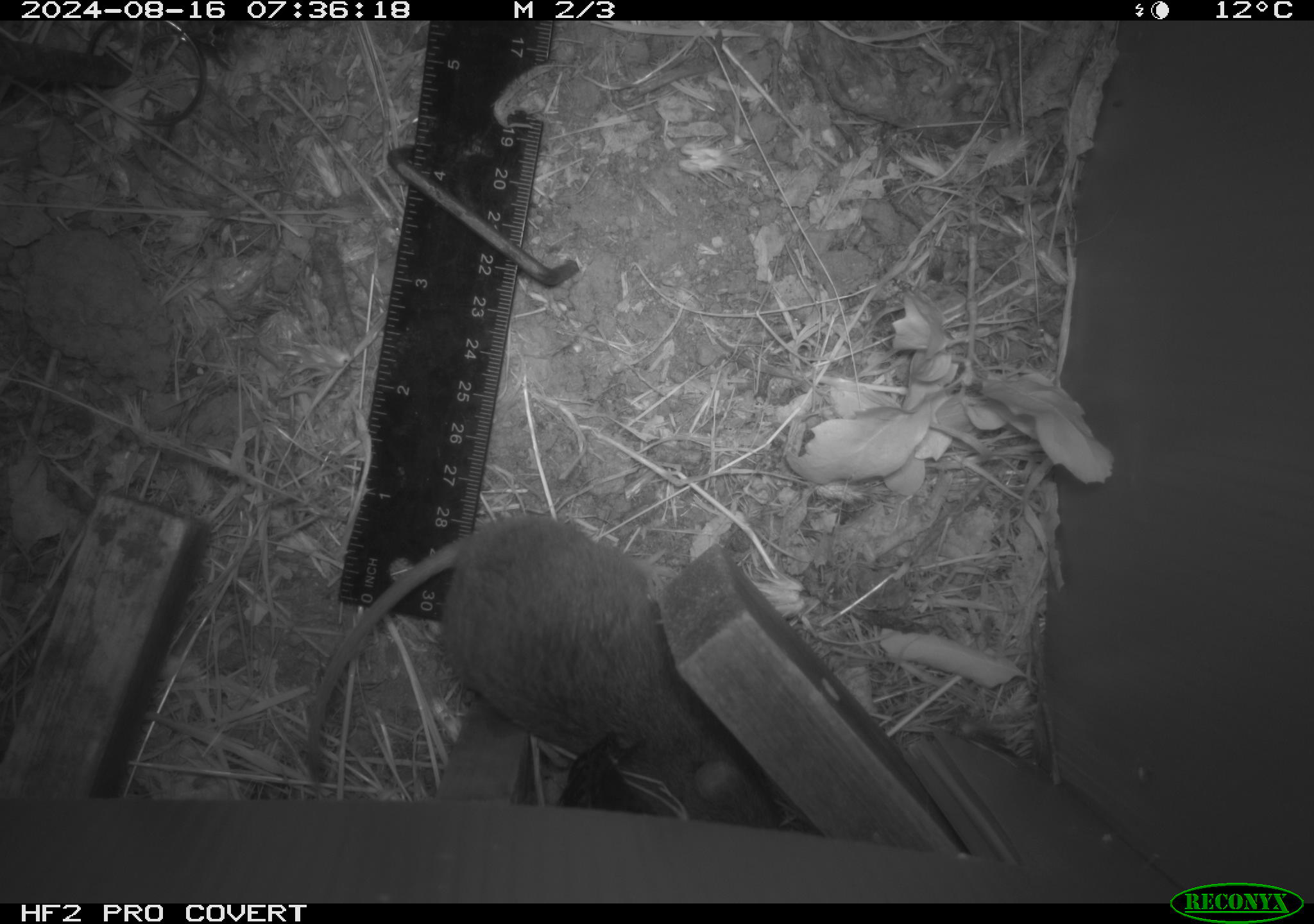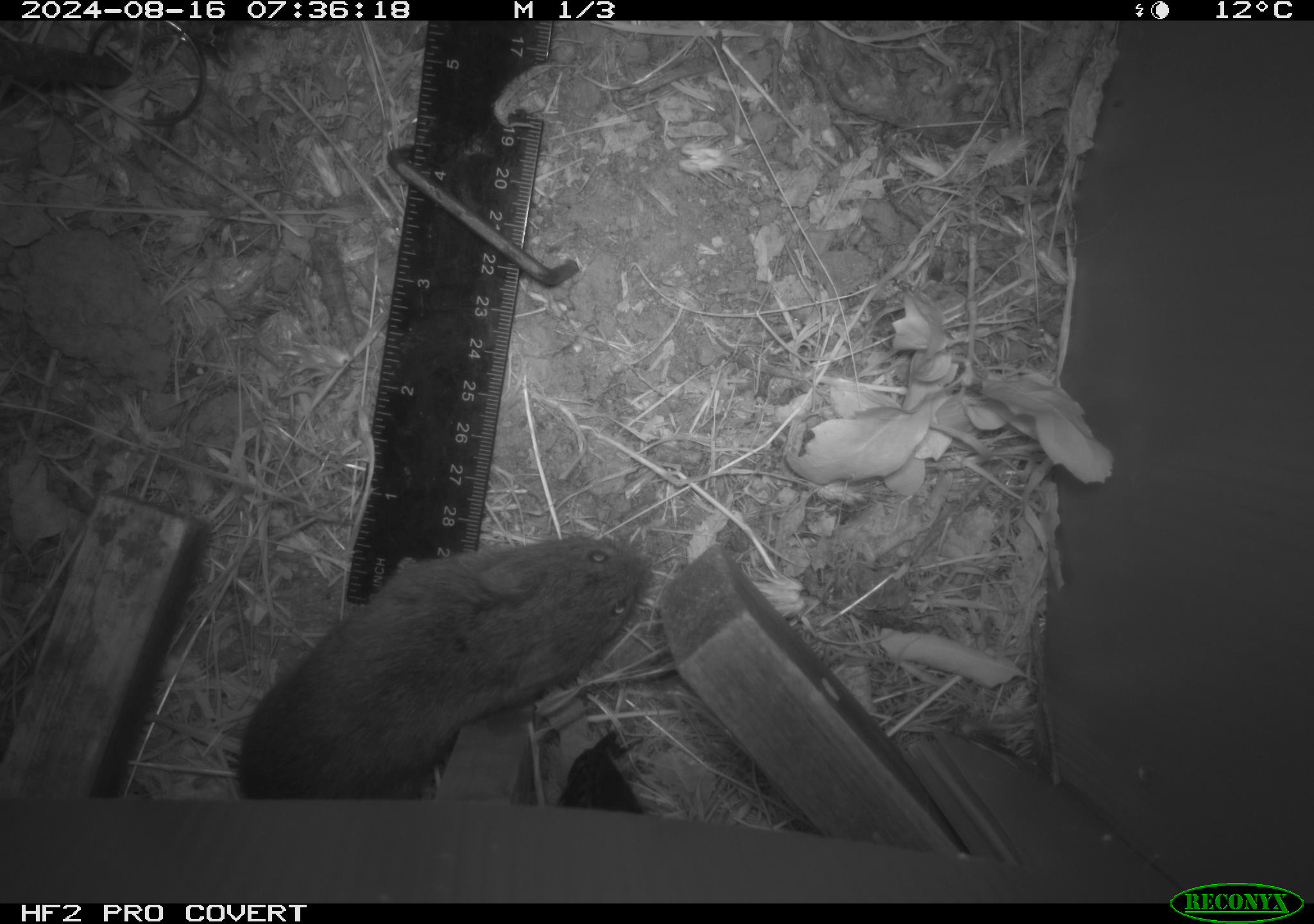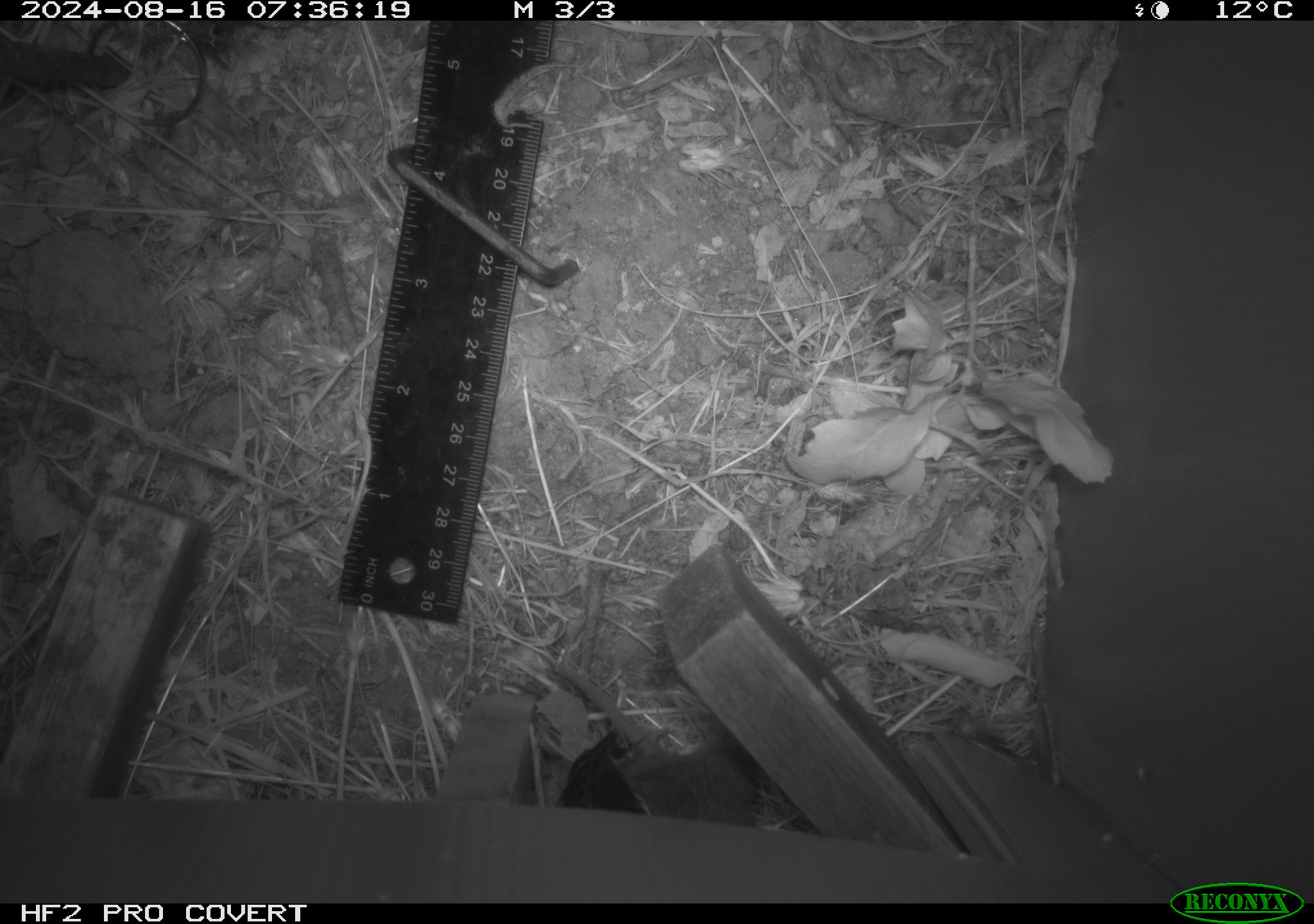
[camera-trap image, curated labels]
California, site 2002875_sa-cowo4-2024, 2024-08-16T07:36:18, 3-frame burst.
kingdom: Animalia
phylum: Chordata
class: Mammalia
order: Rodentia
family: Cricetidae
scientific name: Arvicolinae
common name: voles, lemmings, and muskrats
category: arvicolinae subfamily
Arvicolinae subfamily (voles, lemmings, and muskrats) (Arvicolinae).